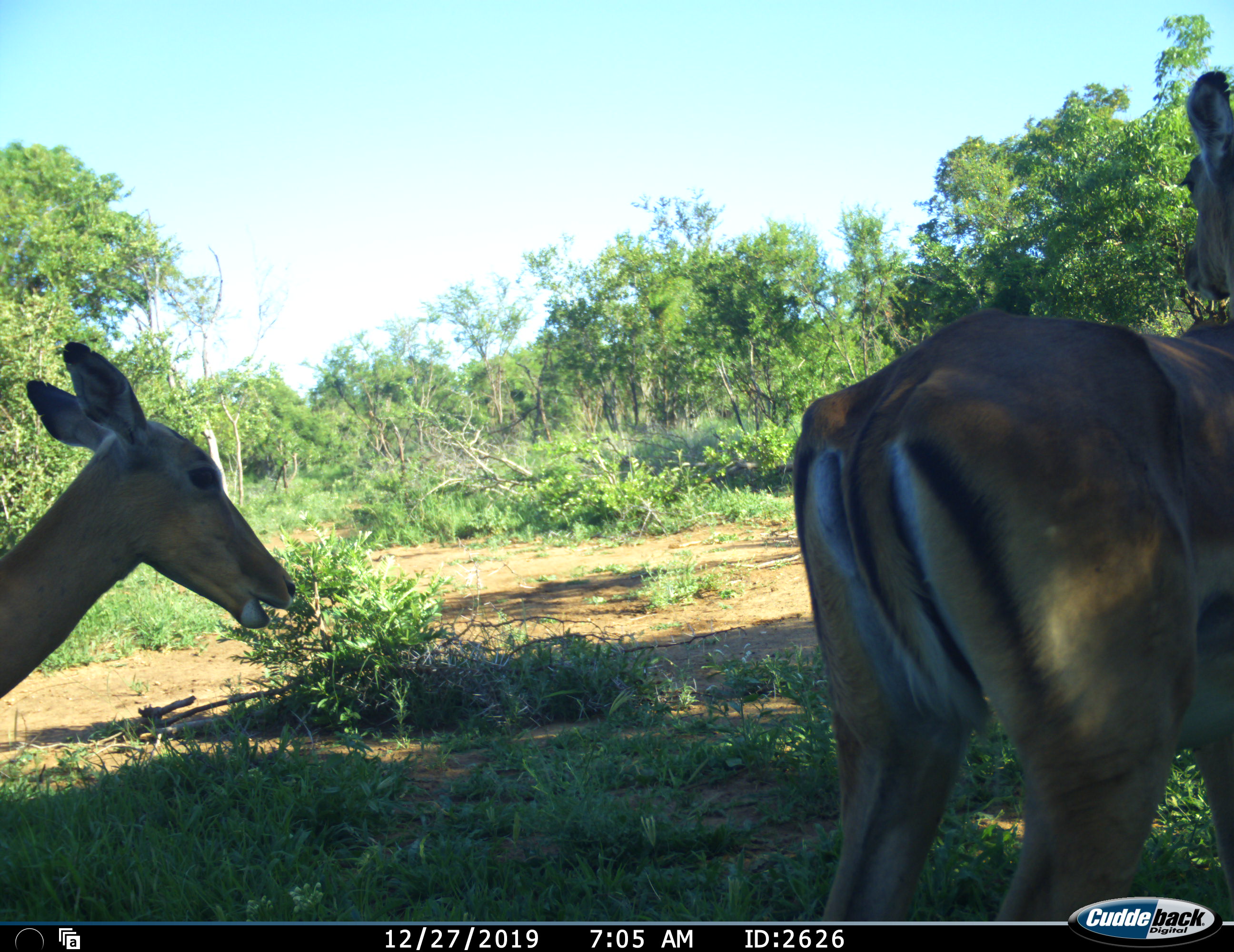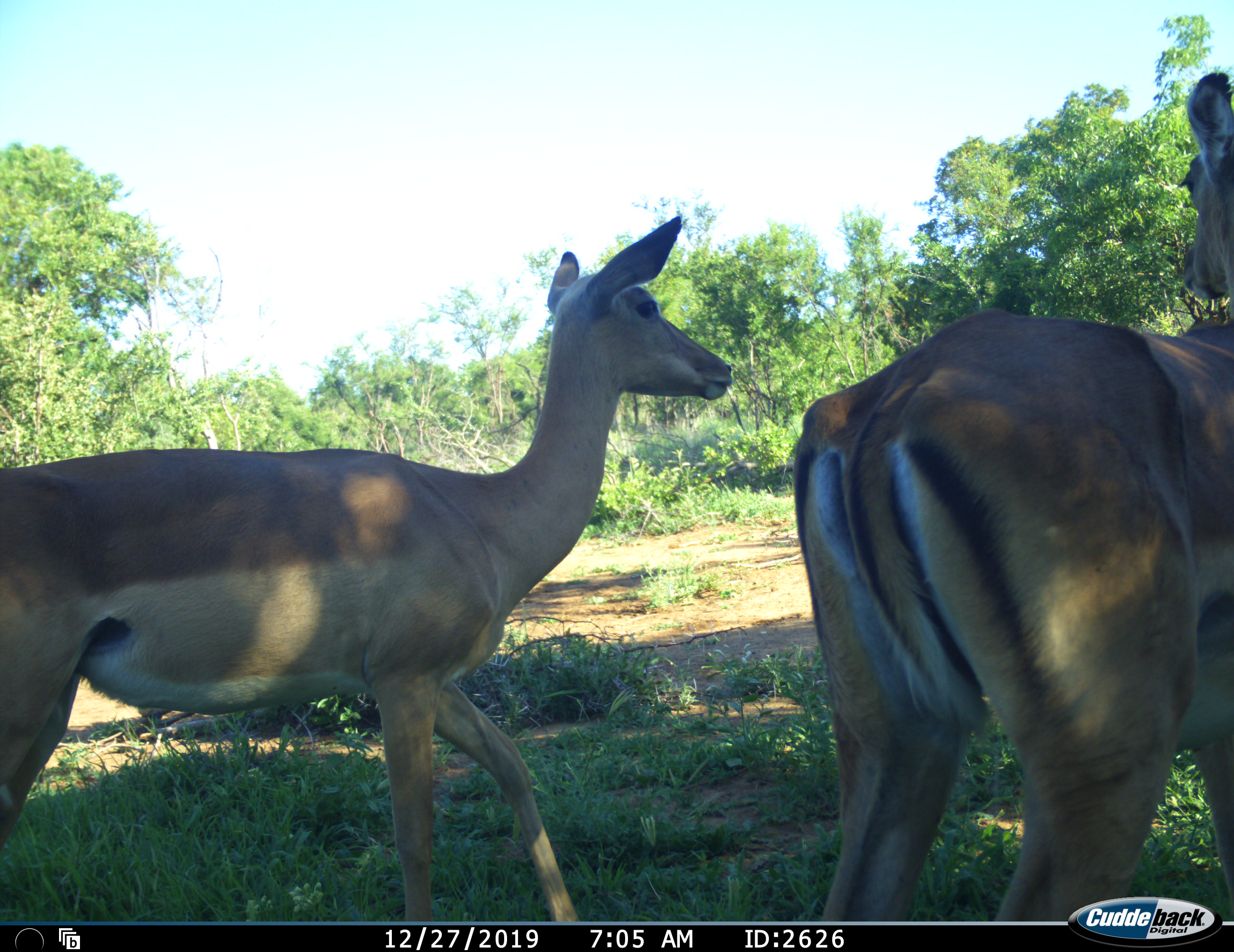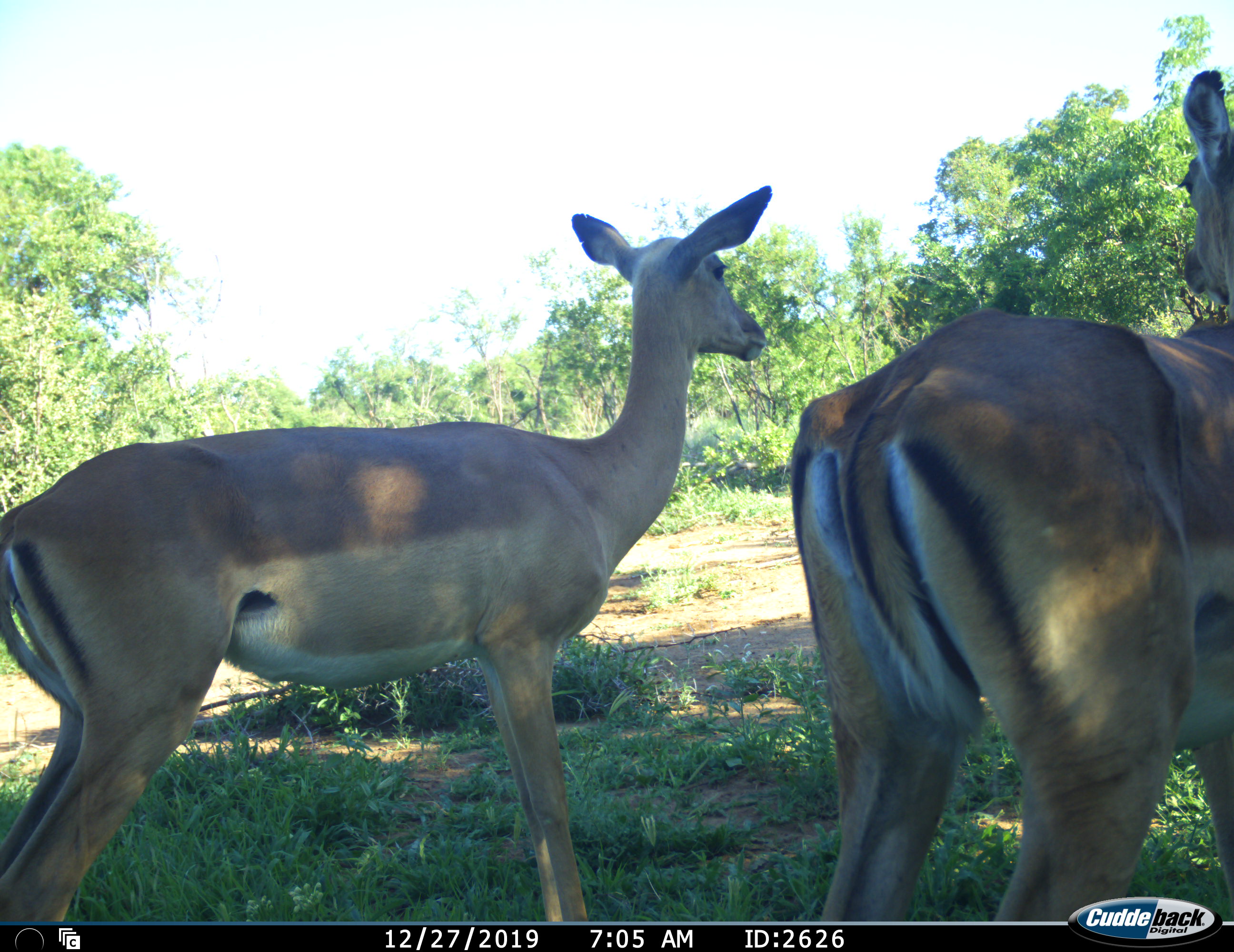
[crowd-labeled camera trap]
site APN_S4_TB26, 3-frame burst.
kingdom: Animalia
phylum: Chordata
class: Mammalia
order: Artiodactyla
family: Bovidae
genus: Aepyceros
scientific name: Aepyceros melampus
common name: impala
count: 2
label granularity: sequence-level